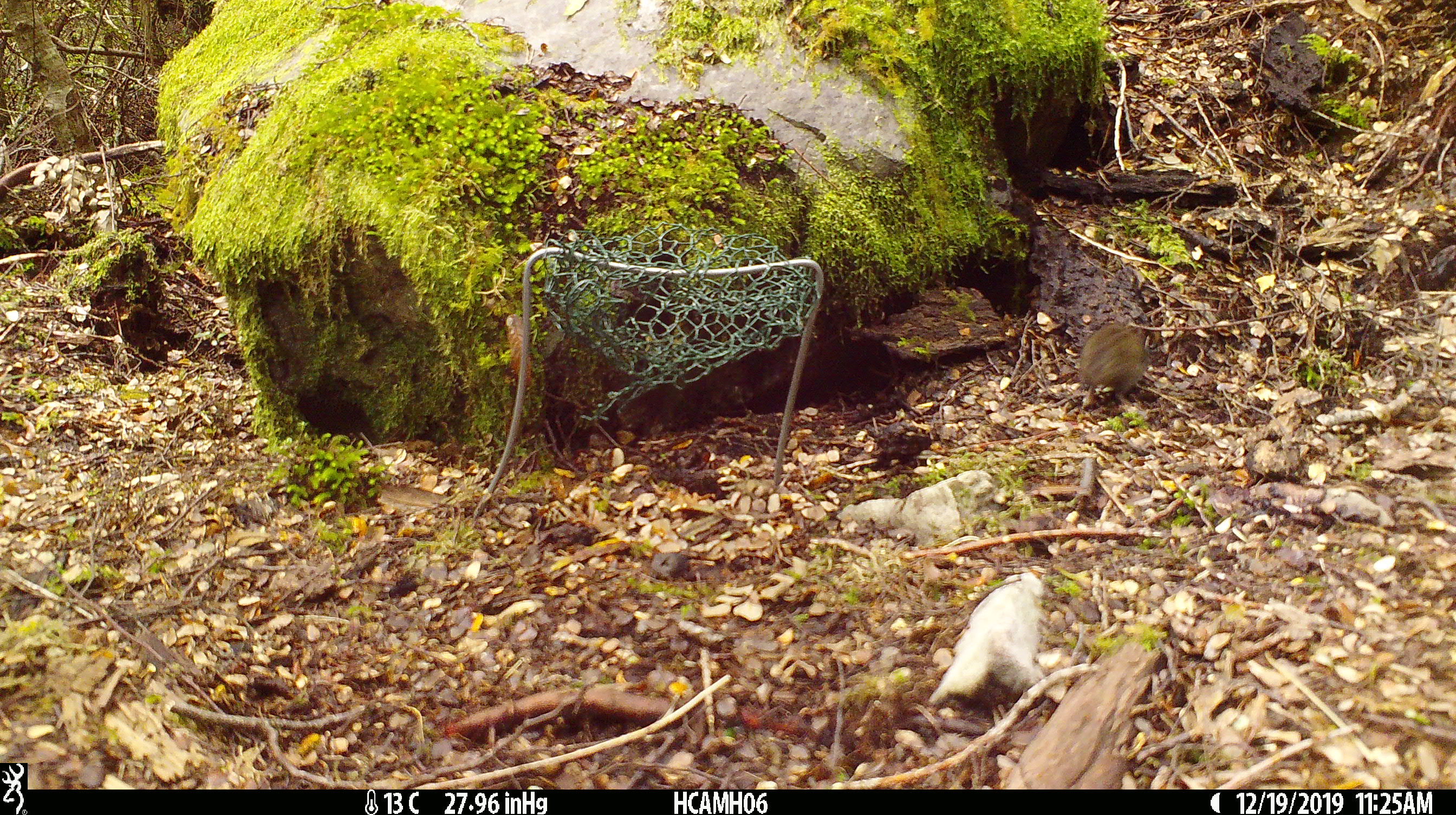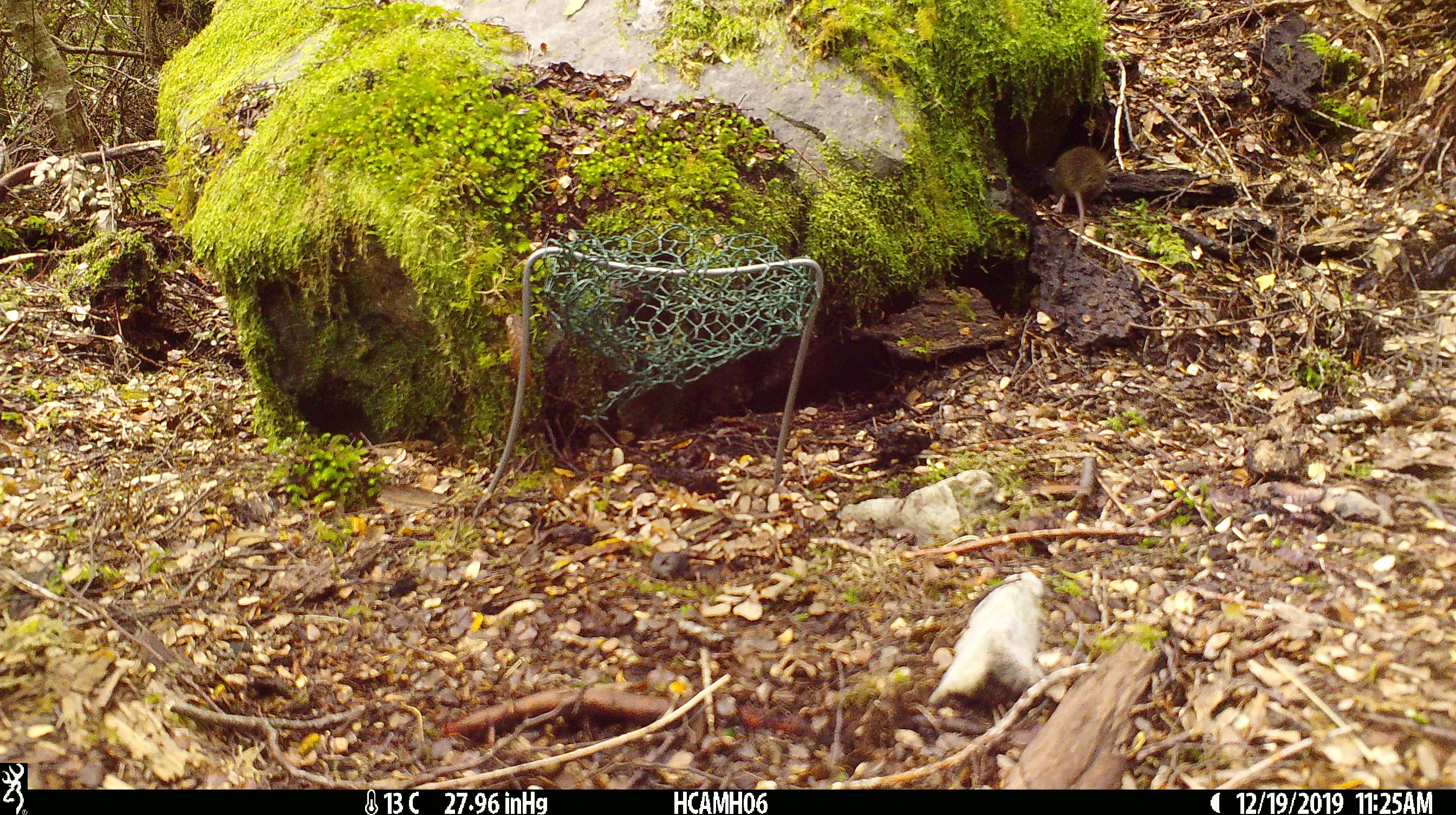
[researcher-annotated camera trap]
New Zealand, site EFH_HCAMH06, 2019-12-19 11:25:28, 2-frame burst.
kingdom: Animalia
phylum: Chordata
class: Mammalia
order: Rodentia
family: Muridae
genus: Mus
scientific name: Mus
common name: mouse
Mouse (Mus).